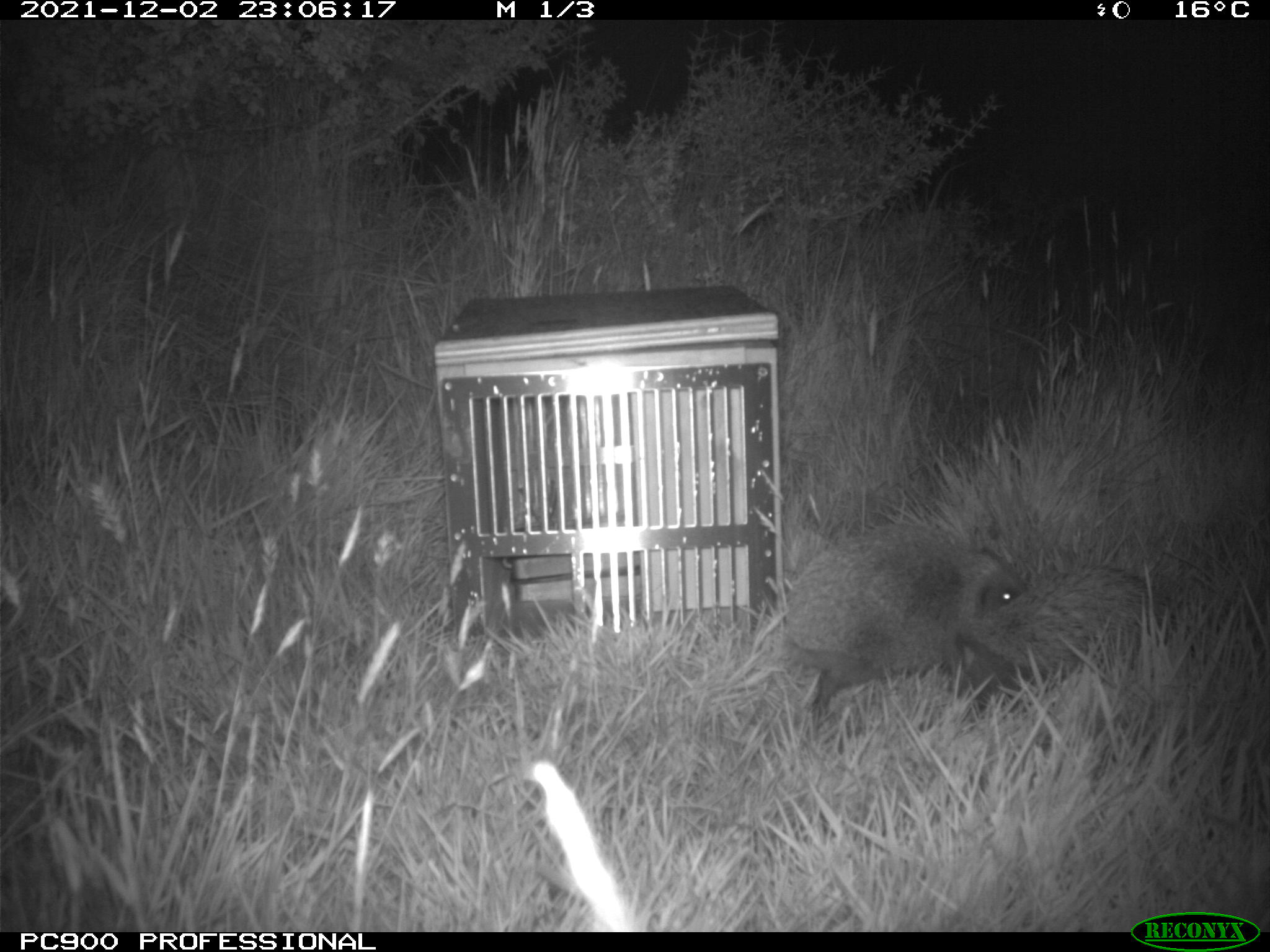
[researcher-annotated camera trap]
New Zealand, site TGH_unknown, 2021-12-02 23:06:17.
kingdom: Animalia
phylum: Chordata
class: Mammalia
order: Eulipotyphla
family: Erinaceidae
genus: Erinaceus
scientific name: Erinaceus europaeus europaeus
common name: european hedgehog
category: hedgehog